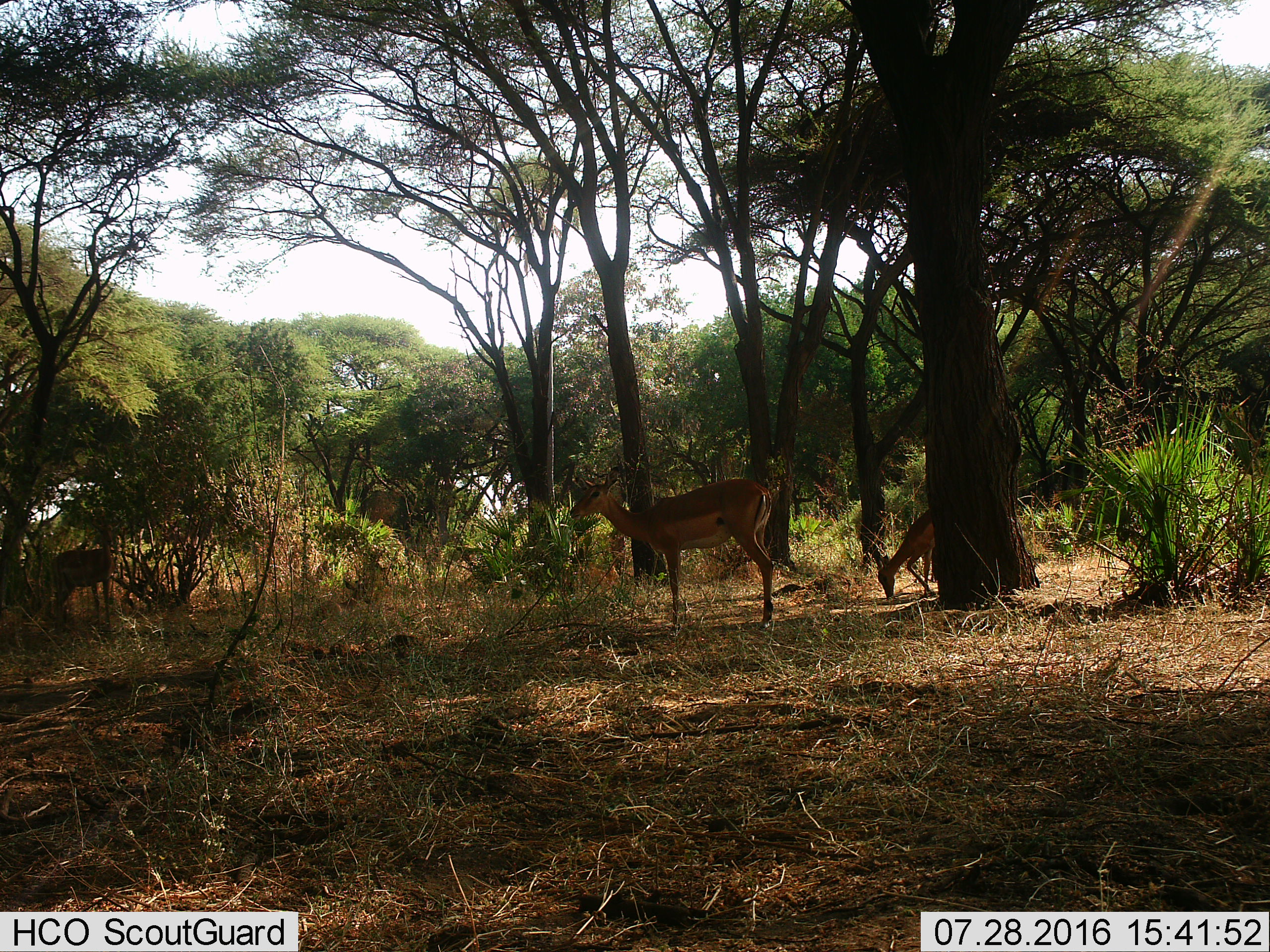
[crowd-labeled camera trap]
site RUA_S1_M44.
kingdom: Animalia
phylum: Chordata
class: Mammalia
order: Artiodactyla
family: Bovidae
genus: Aepyceros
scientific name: Aepyceros melampus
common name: impala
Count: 3.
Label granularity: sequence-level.